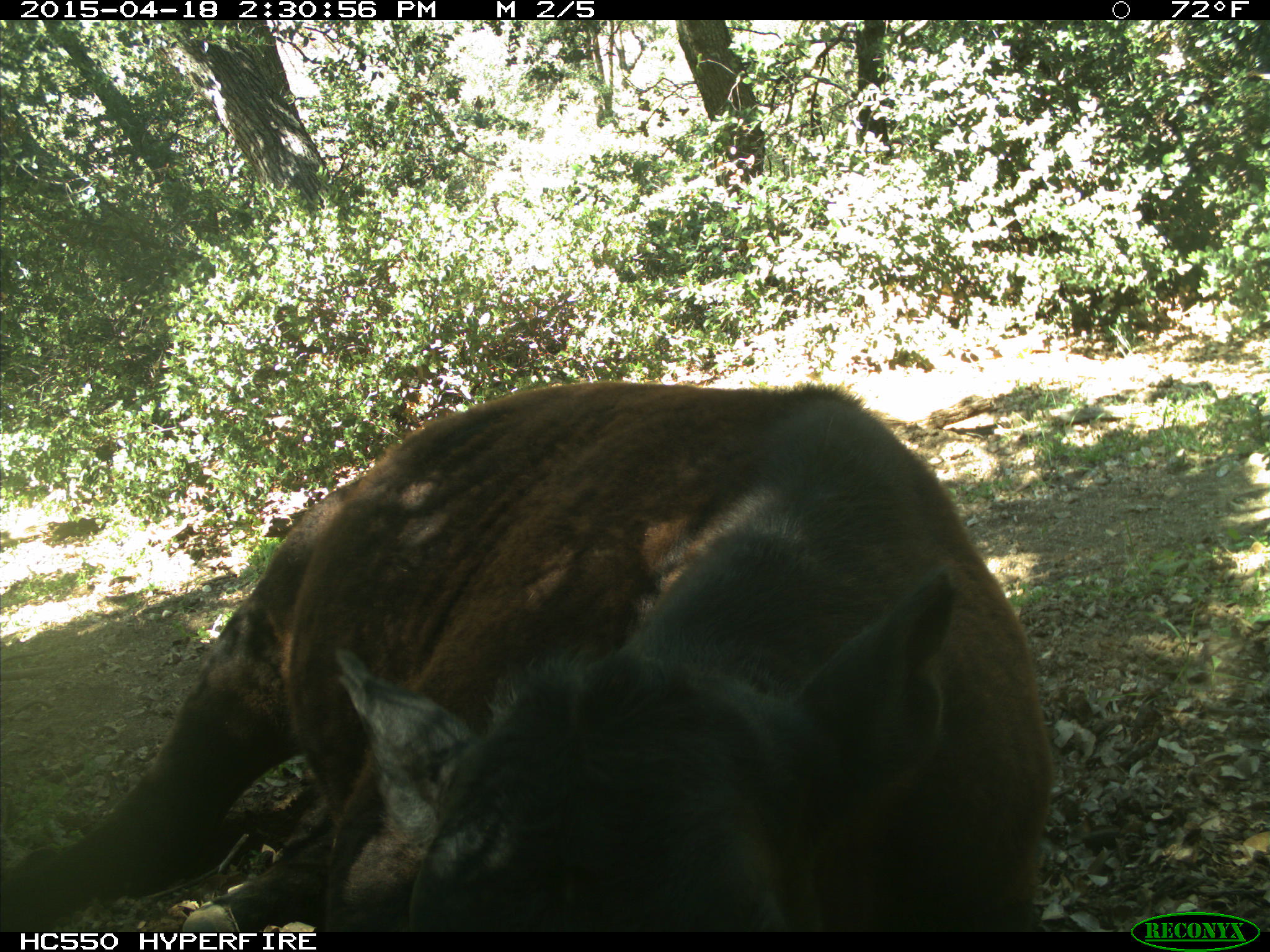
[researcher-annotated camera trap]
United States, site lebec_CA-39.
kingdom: Animalia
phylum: Chordata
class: Mammalia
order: Artiodactyla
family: Bovidae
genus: Bos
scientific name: Bos taurus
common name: domestic cow